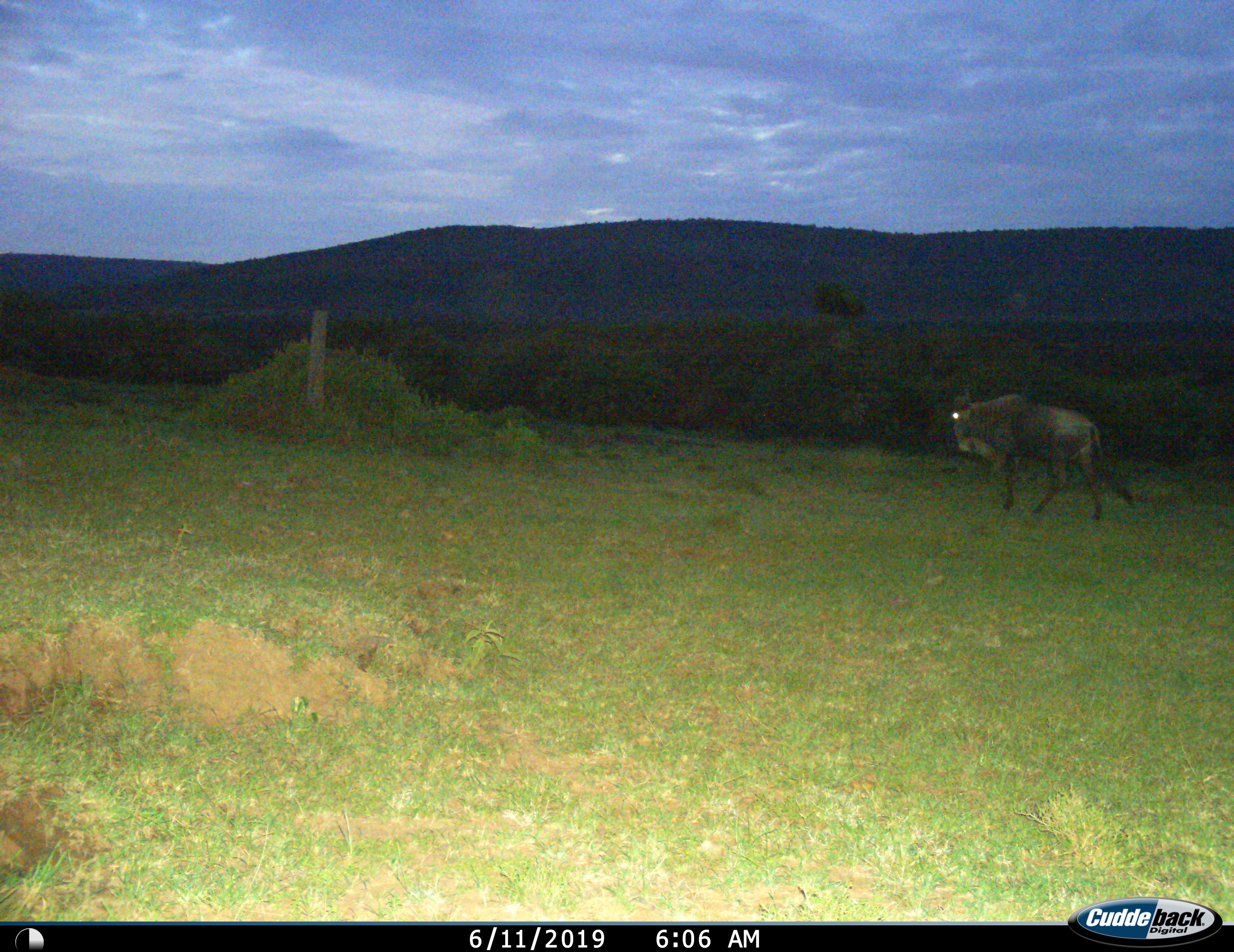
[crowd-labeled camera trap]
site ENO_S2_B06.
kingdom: Animalia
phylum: Chordata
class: Mammalia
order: Artiodactyla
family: Bovidae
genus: Connochaetes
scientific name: Connochaetes taurinus taurinus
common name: blue wildebeest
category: wildebeestblue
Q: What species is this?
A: Wildebeestblue (blue wildebeest) (Connochaetes taurinus taurinus).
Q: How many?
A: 1.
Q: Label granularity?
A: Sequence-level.